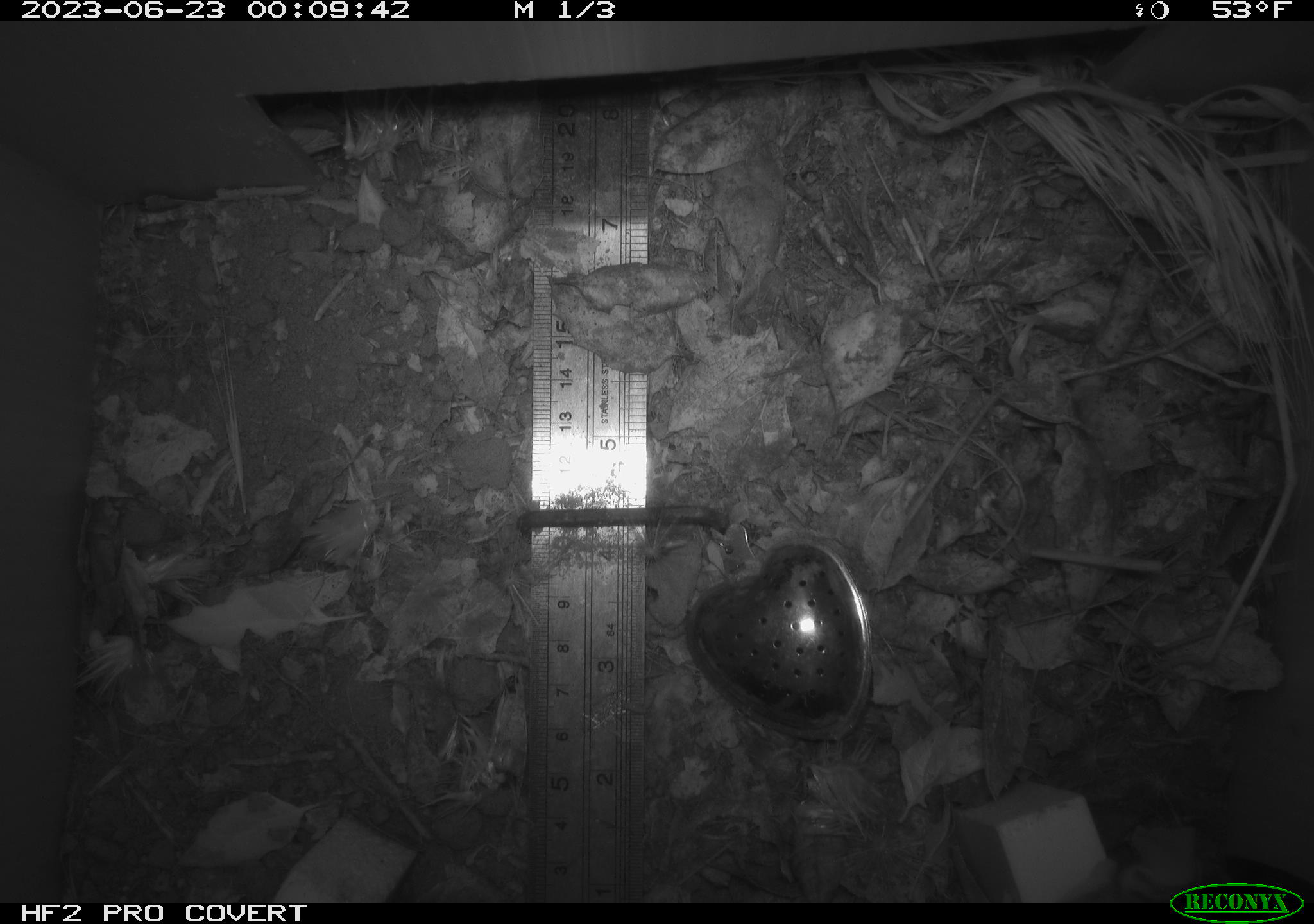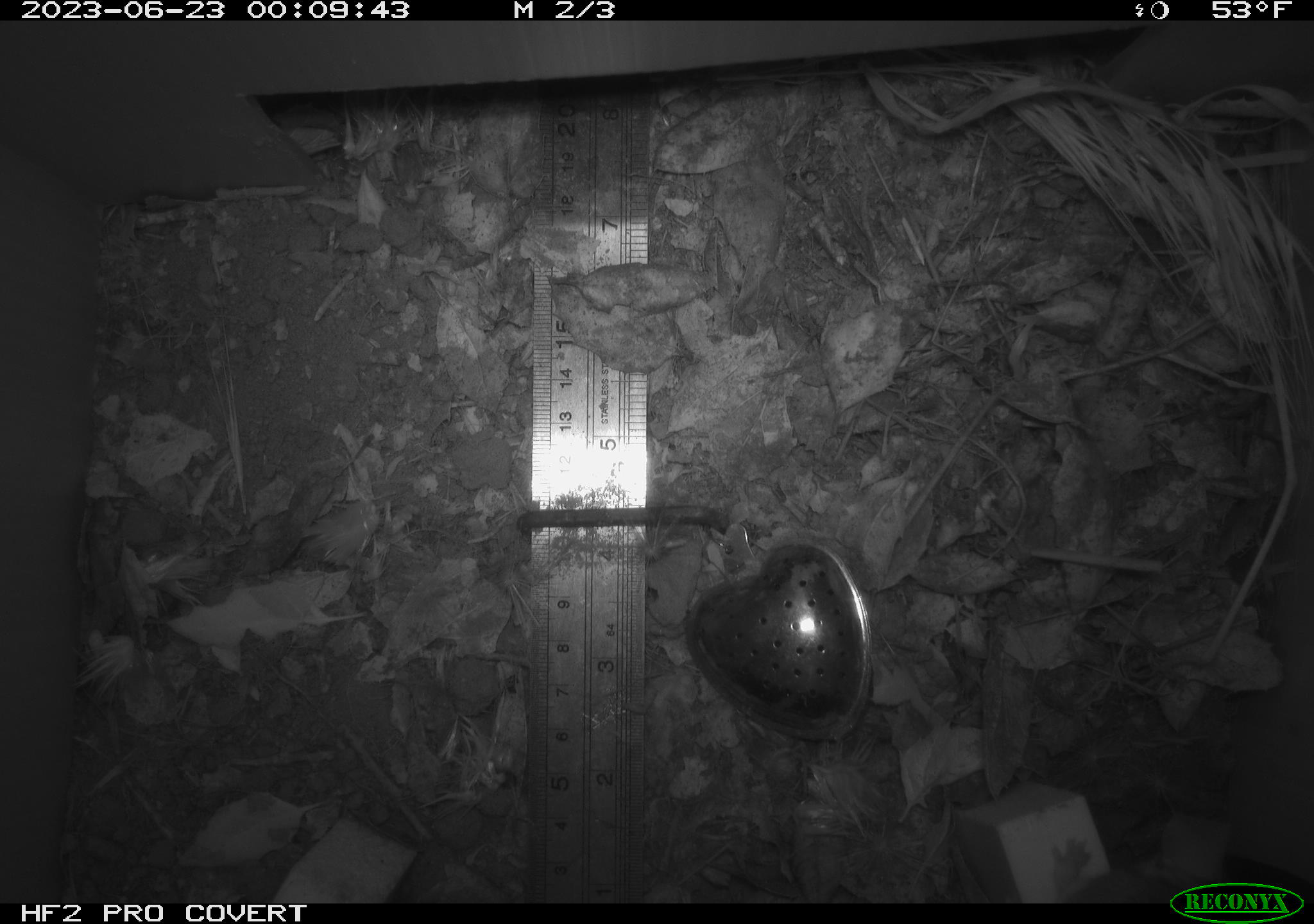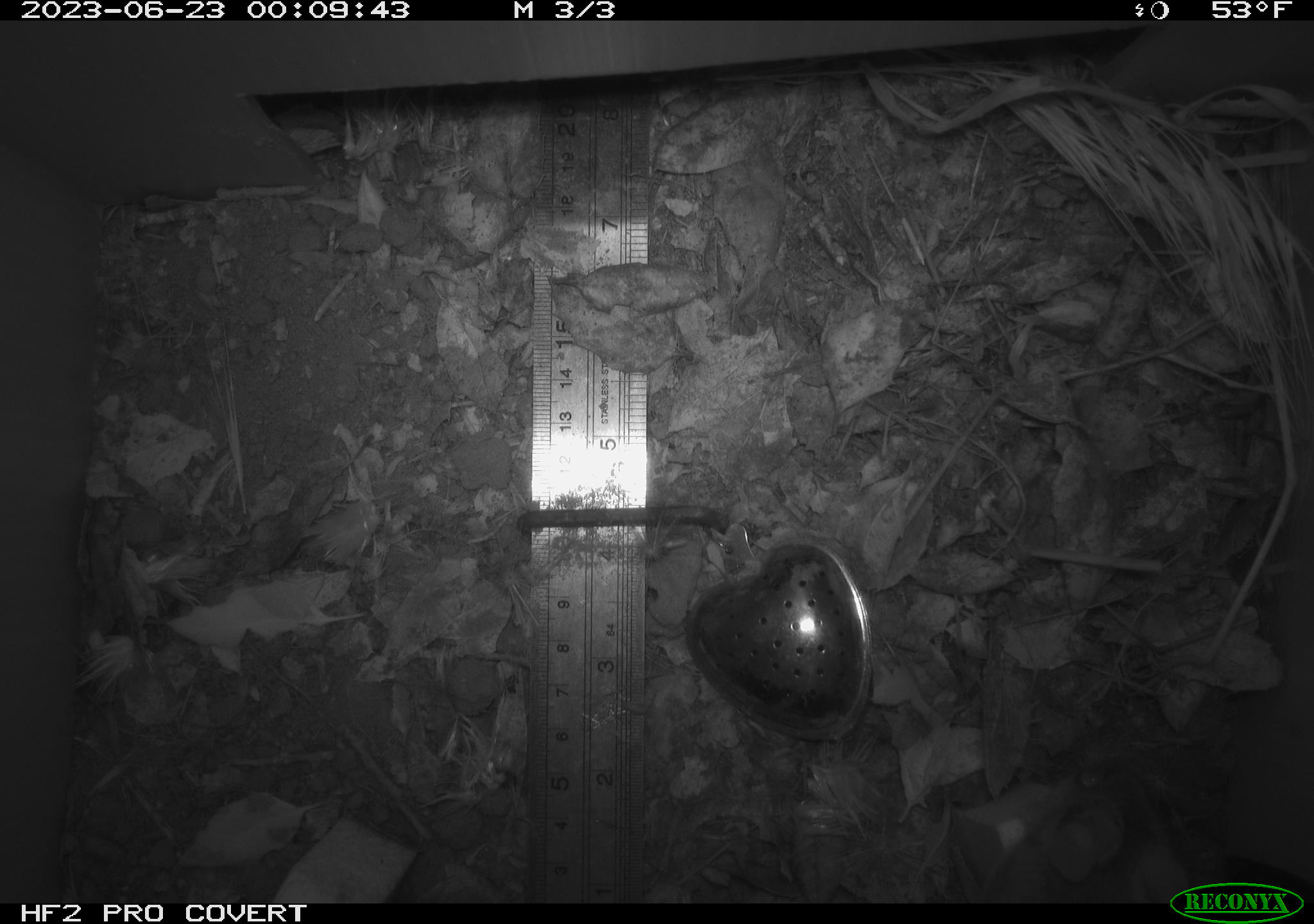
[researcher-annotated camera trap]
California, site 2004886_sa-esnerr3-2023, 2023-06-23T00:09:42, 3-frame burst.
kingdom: Animalia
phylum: Chordata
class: Mammalia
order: Rodentia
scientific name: Rodentia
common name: mouse species